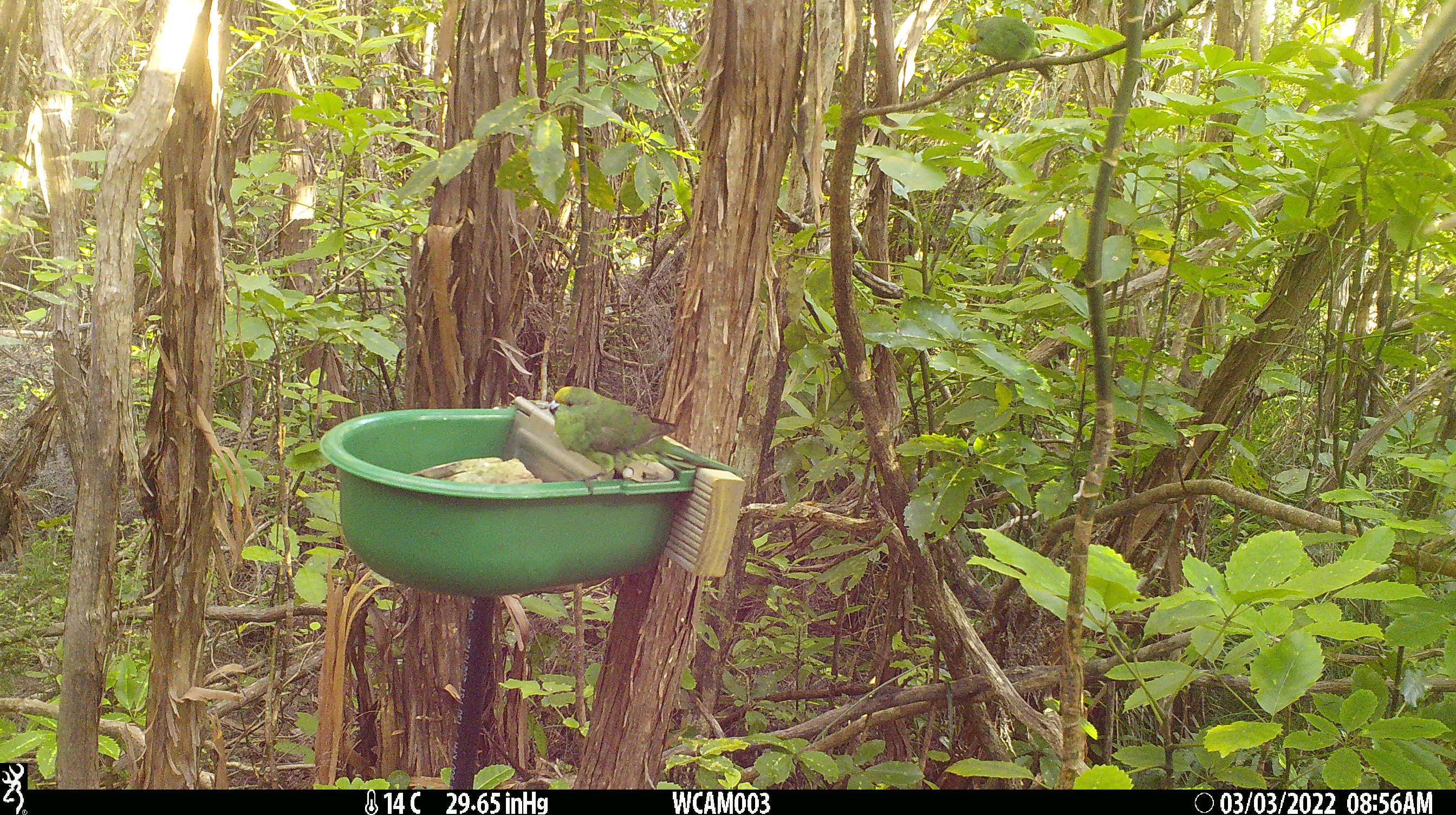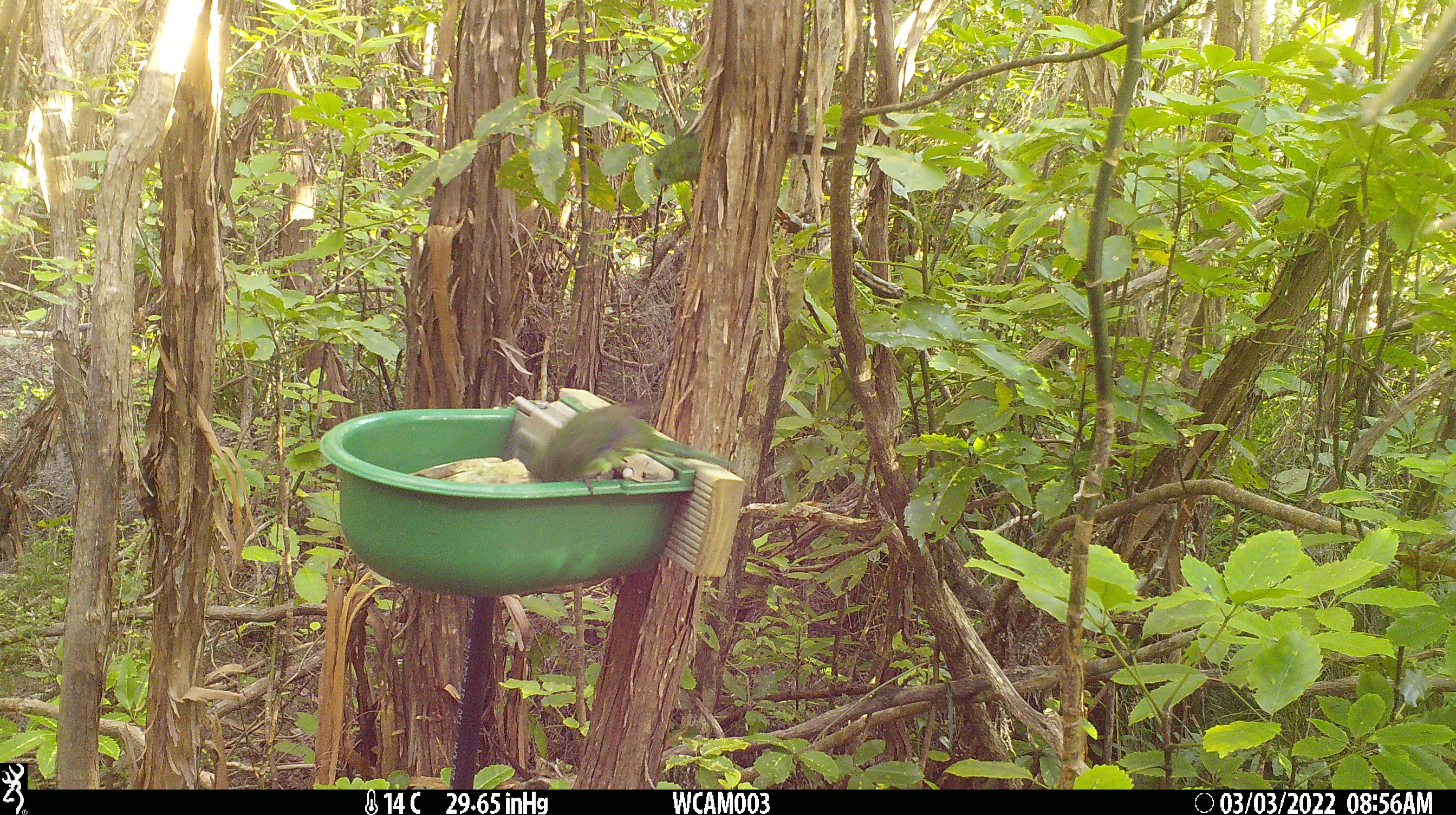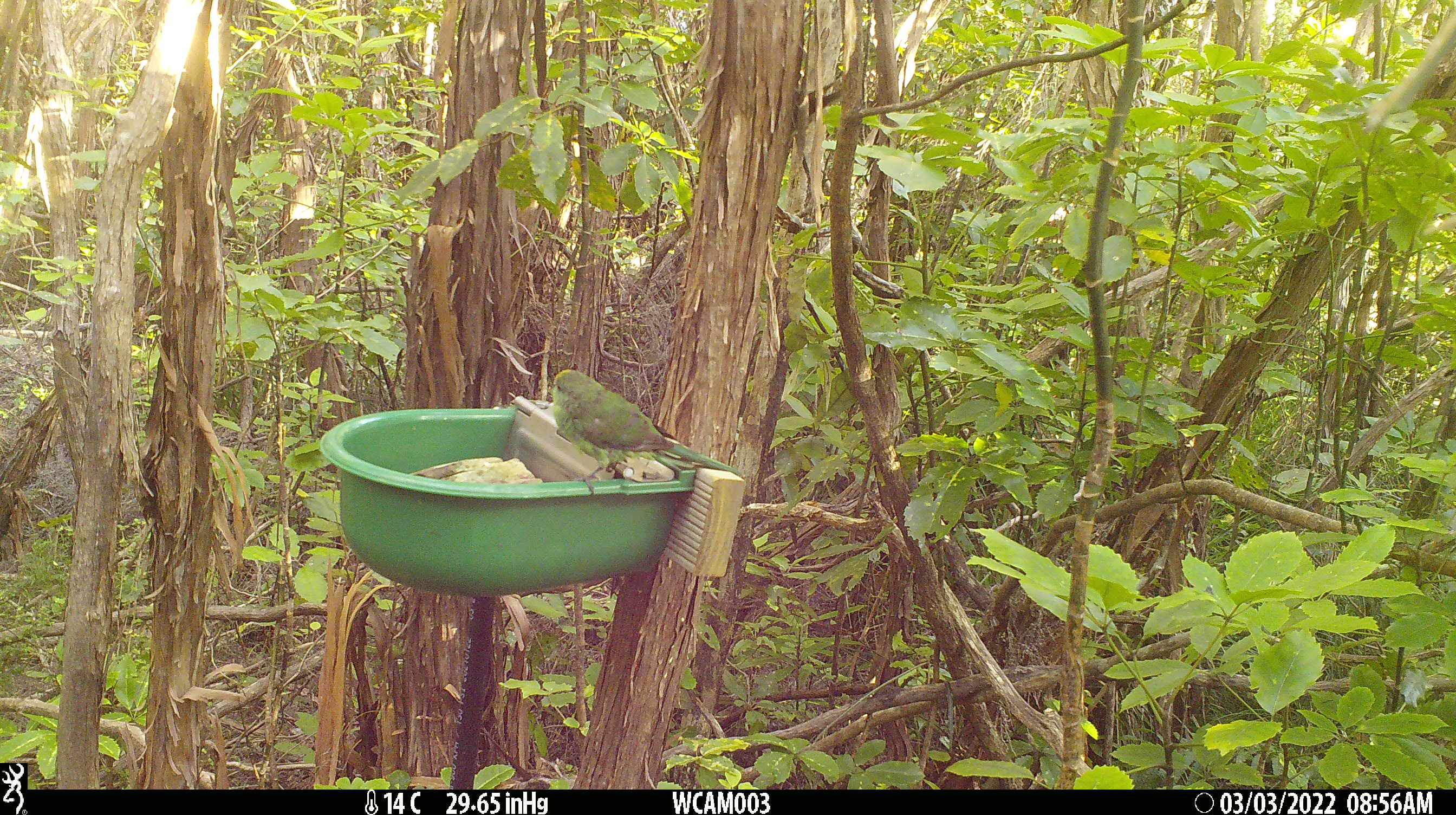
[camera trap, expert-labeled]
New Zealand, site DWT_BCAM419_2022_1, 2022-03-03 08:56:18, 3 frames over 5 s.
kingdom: Animalia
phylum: Chordata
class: Aves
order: Psittaciformes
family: Psittaculidae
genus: Cyanoramphus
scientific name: Cyanoramphus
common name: parakeet